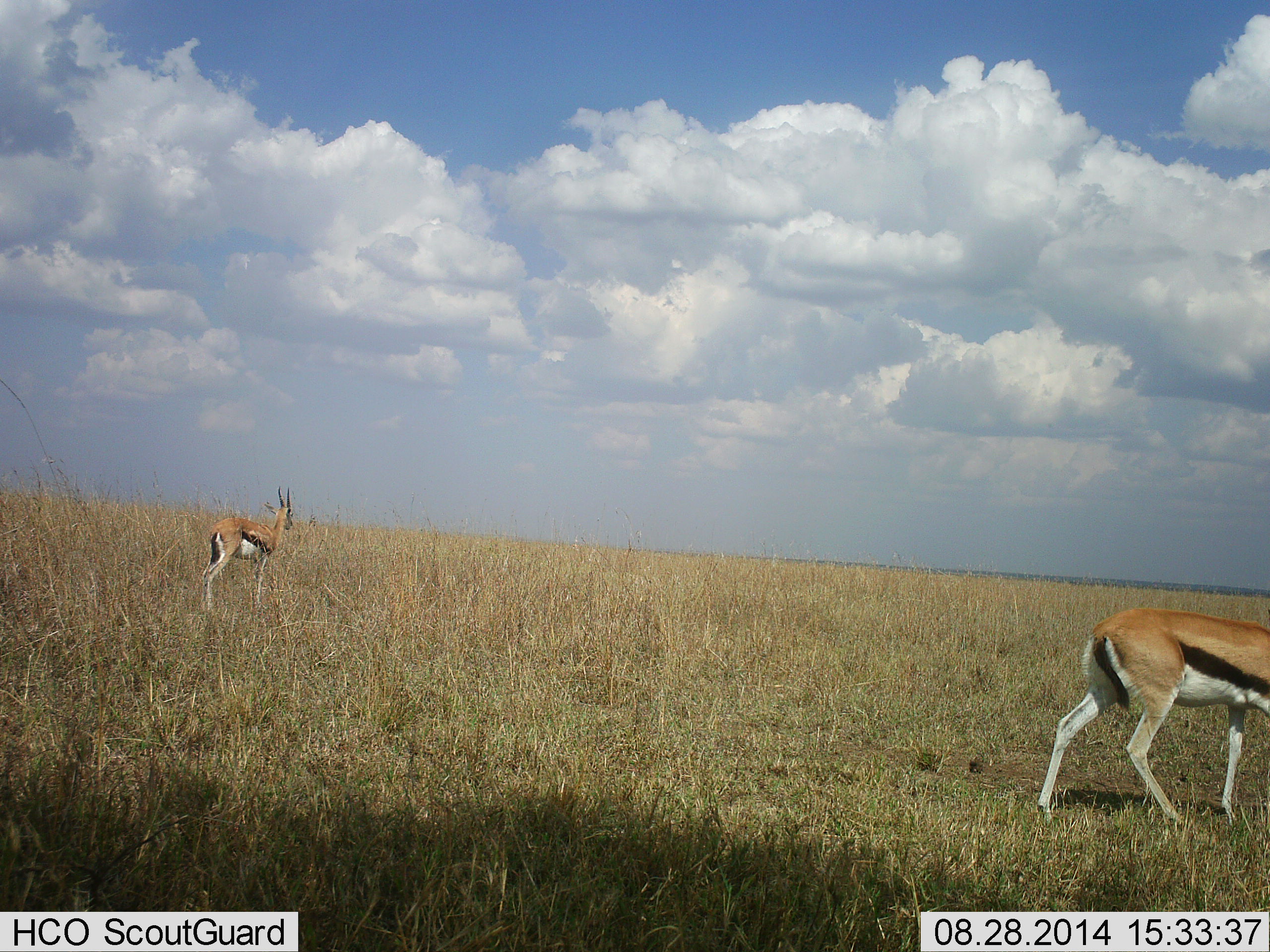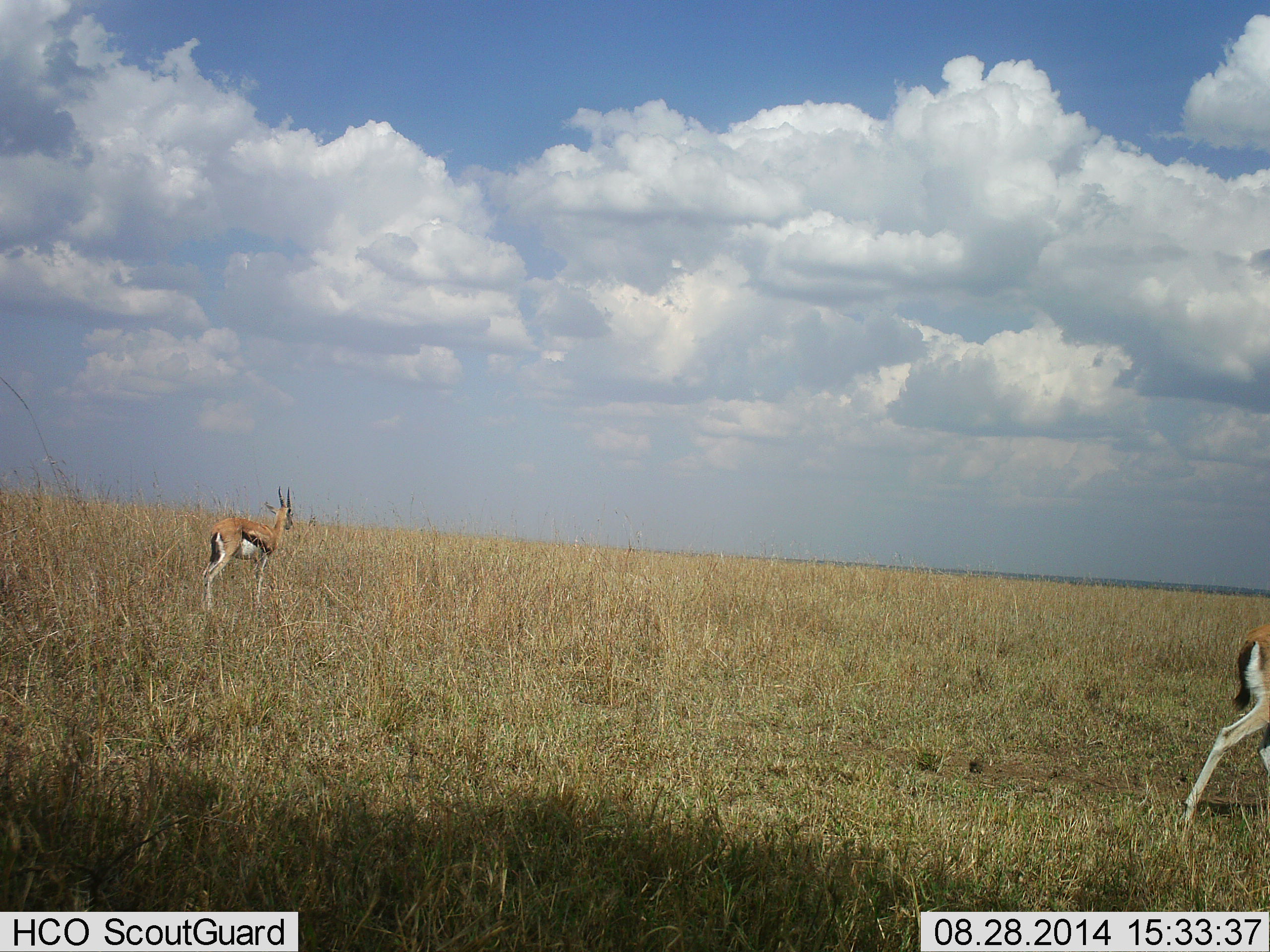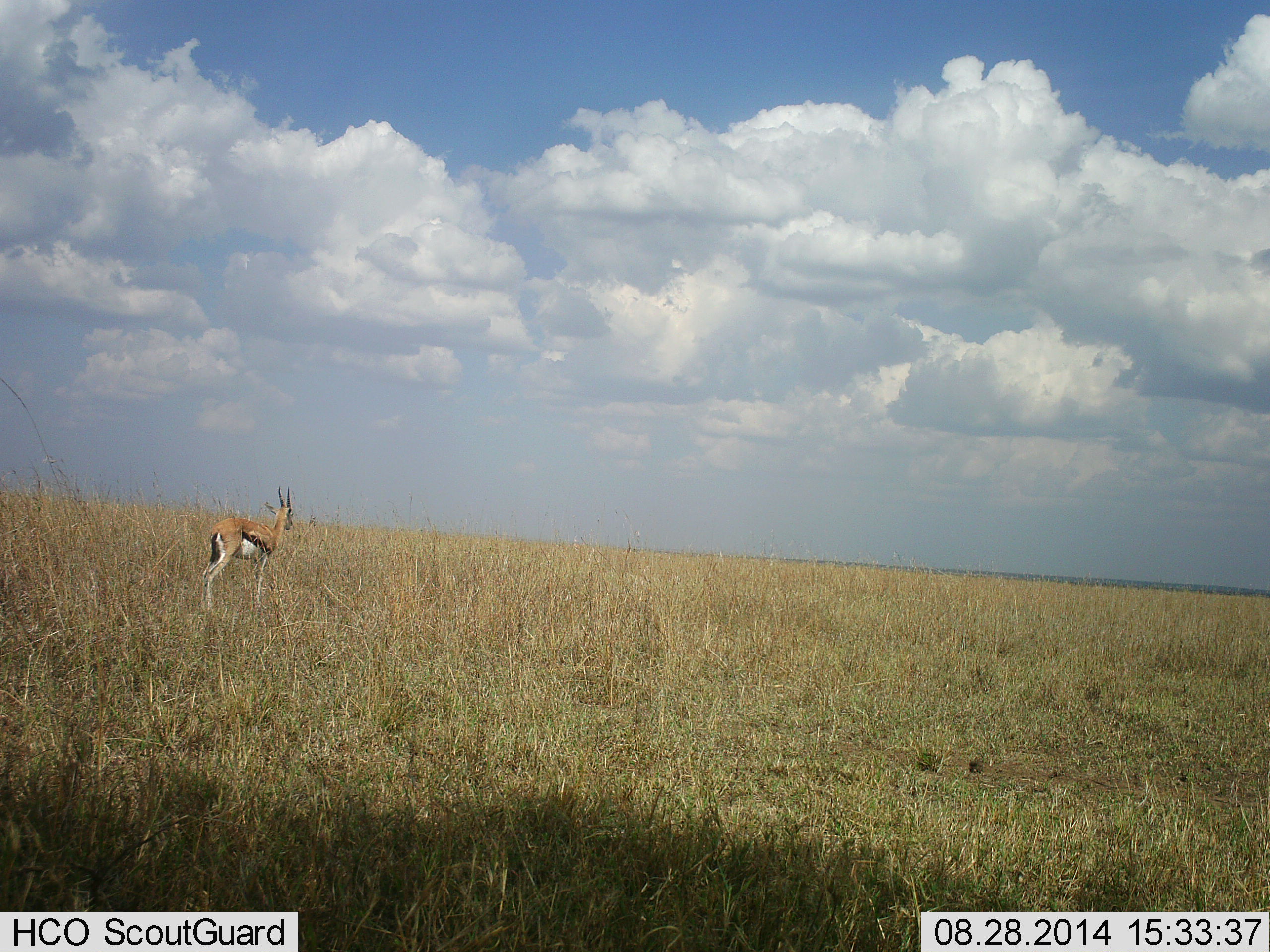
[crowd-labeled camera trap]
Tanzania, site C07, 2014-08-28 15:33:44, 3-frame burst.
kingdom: Animalia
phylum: Chordata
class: Mammalia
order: Artiodactyla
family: Bovidae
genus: Eudorcas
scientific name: Eudorcas thomsonii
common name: thomson's gazelle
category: gazellethomsons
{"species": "gazellethomsons (thomson's gazelle) (Eudorcas thomsonii)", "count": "2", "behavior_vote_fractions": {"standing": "90%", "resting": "0%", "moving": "90%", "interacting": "0%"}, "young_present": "0%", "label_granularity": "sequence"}